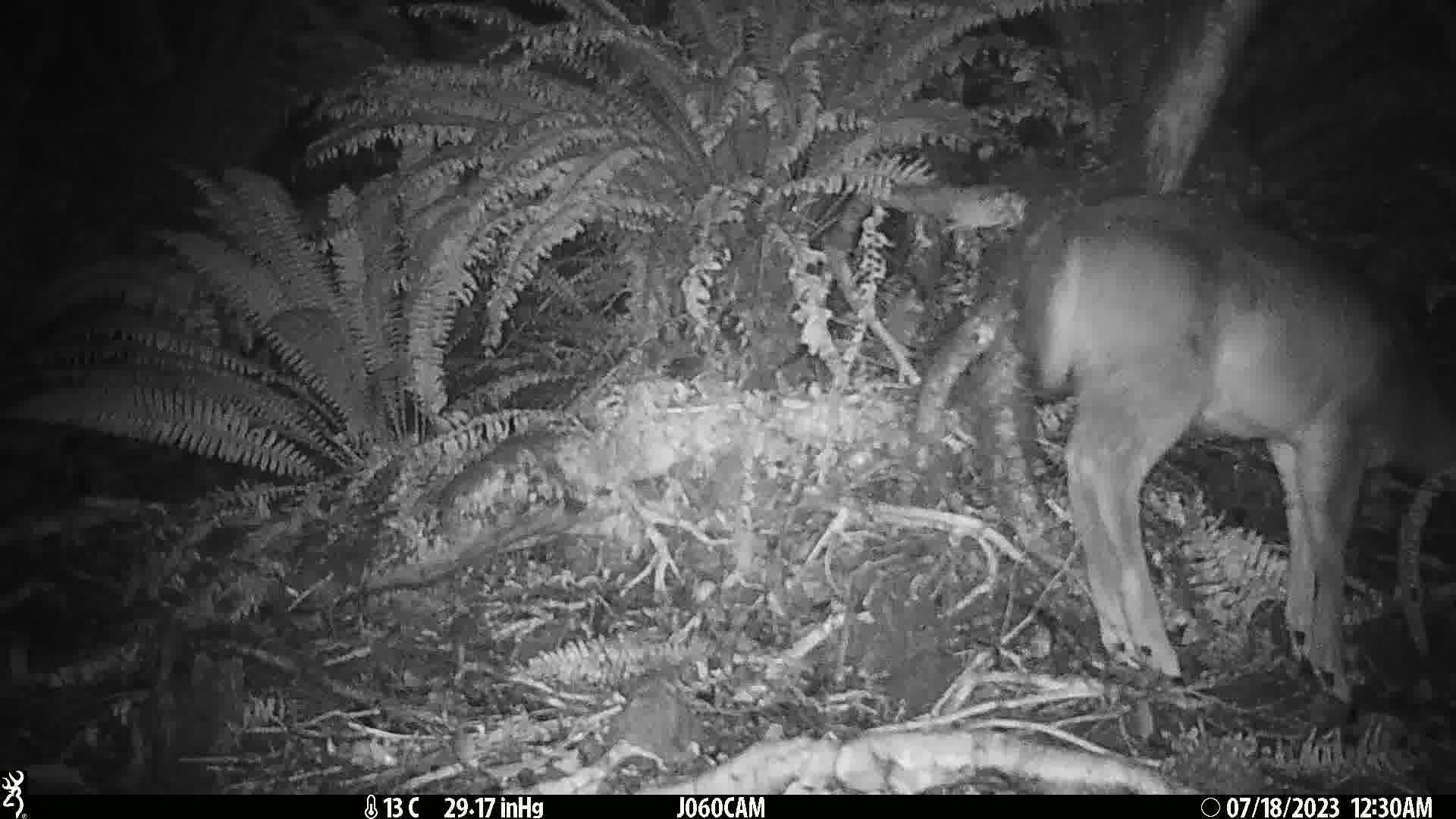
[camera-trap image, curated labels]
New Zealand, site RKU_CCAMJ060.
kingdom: Animalia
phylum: Chordata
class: Mammalia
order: Artiodactyla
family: Cervidae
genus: Odocoileus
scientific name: Odocoileus virginianus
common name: white-tailed deer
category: white tailed deer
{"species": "white tailed deer (white-tailed deer) (Odocoileus virginianus)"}